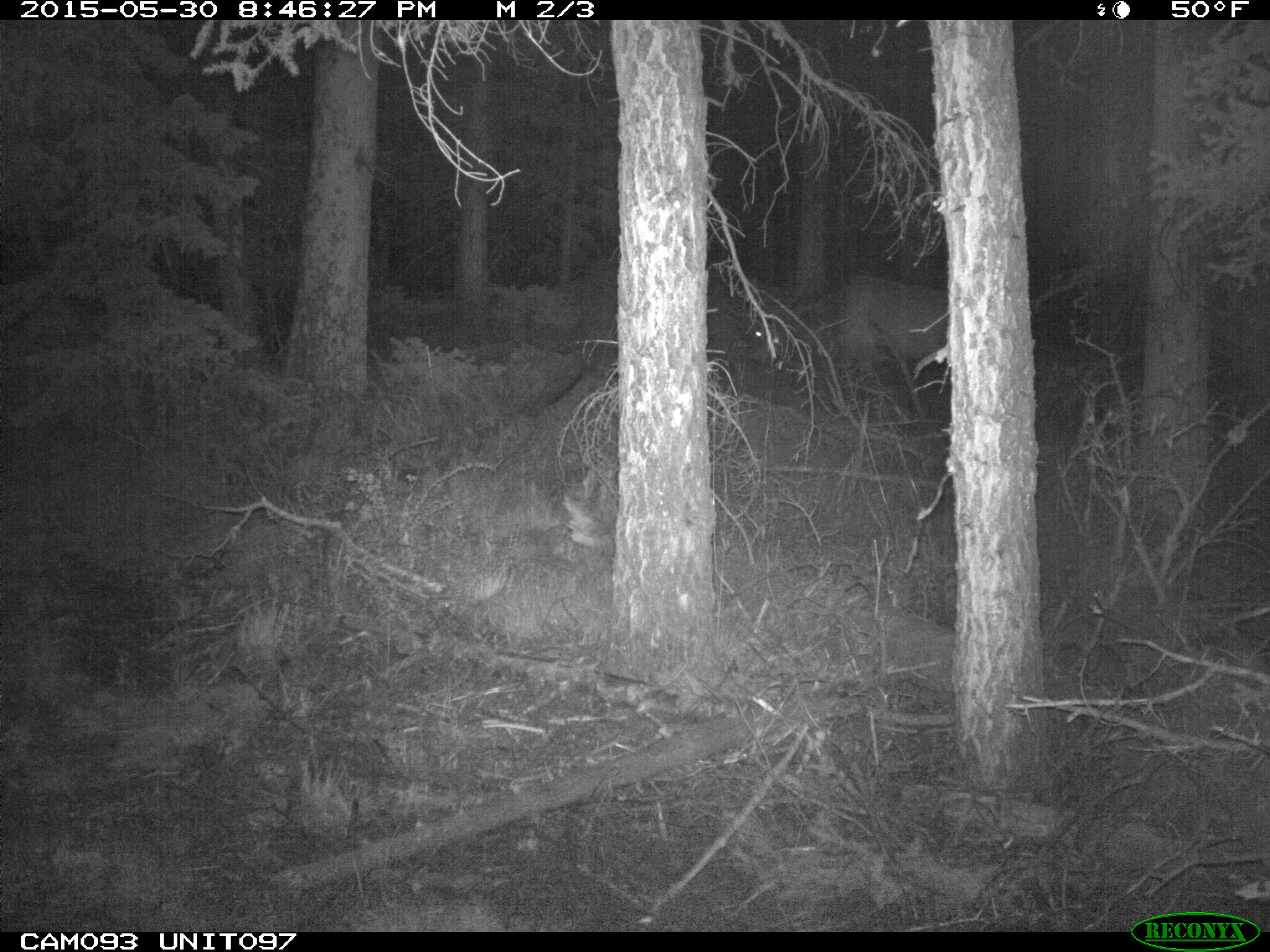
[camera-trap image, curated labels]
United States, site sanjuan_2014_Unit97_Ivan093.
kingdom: Animalia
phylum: Chordata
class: Mammalia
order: Artiodactyla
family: Cervidae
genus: Cervus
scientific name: Cervus elaphus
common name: red deer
Cervus elaphus (red deer).